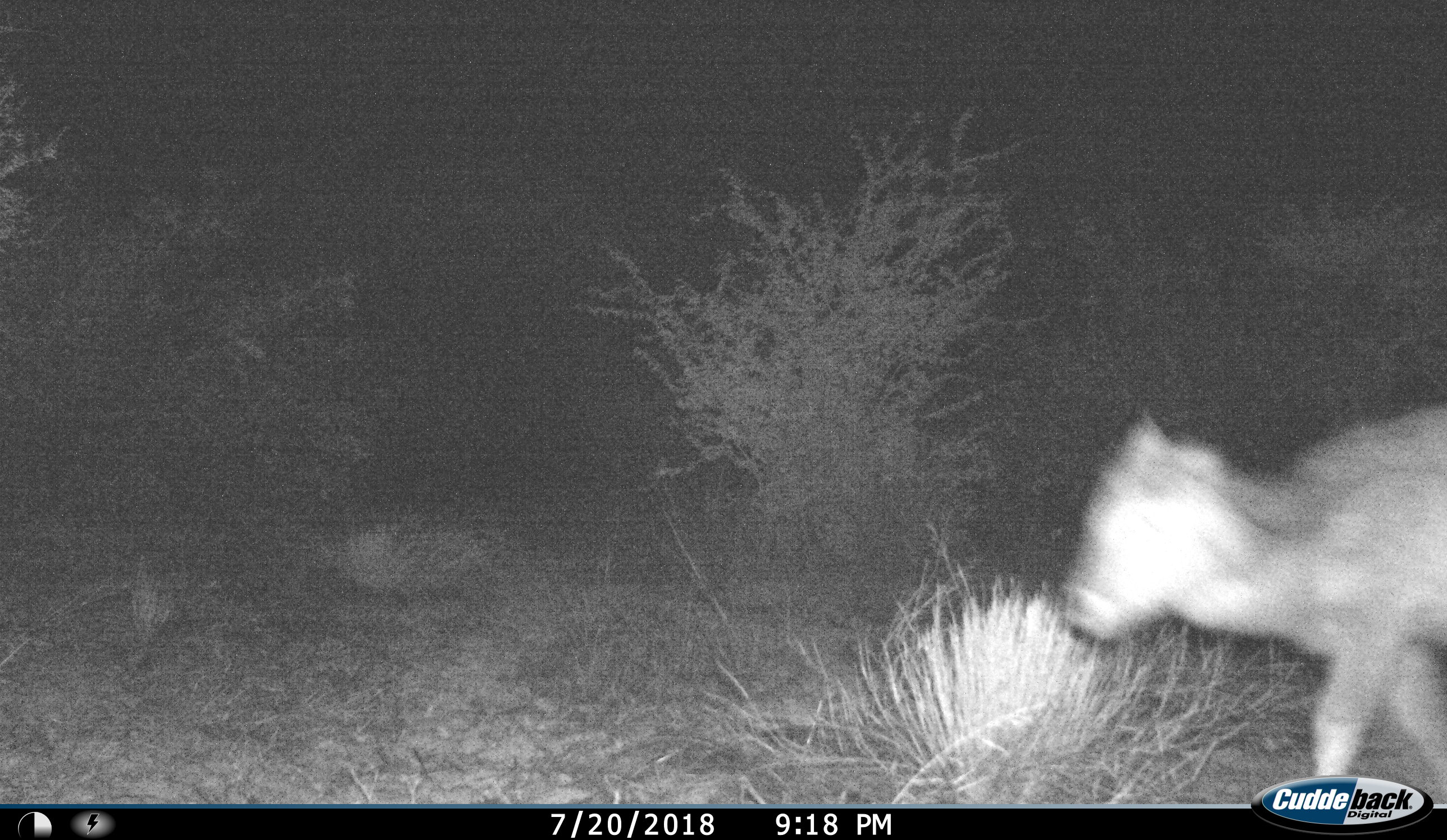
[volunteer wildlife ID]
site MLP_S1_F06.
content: unidentified animal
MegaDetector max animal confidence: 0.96